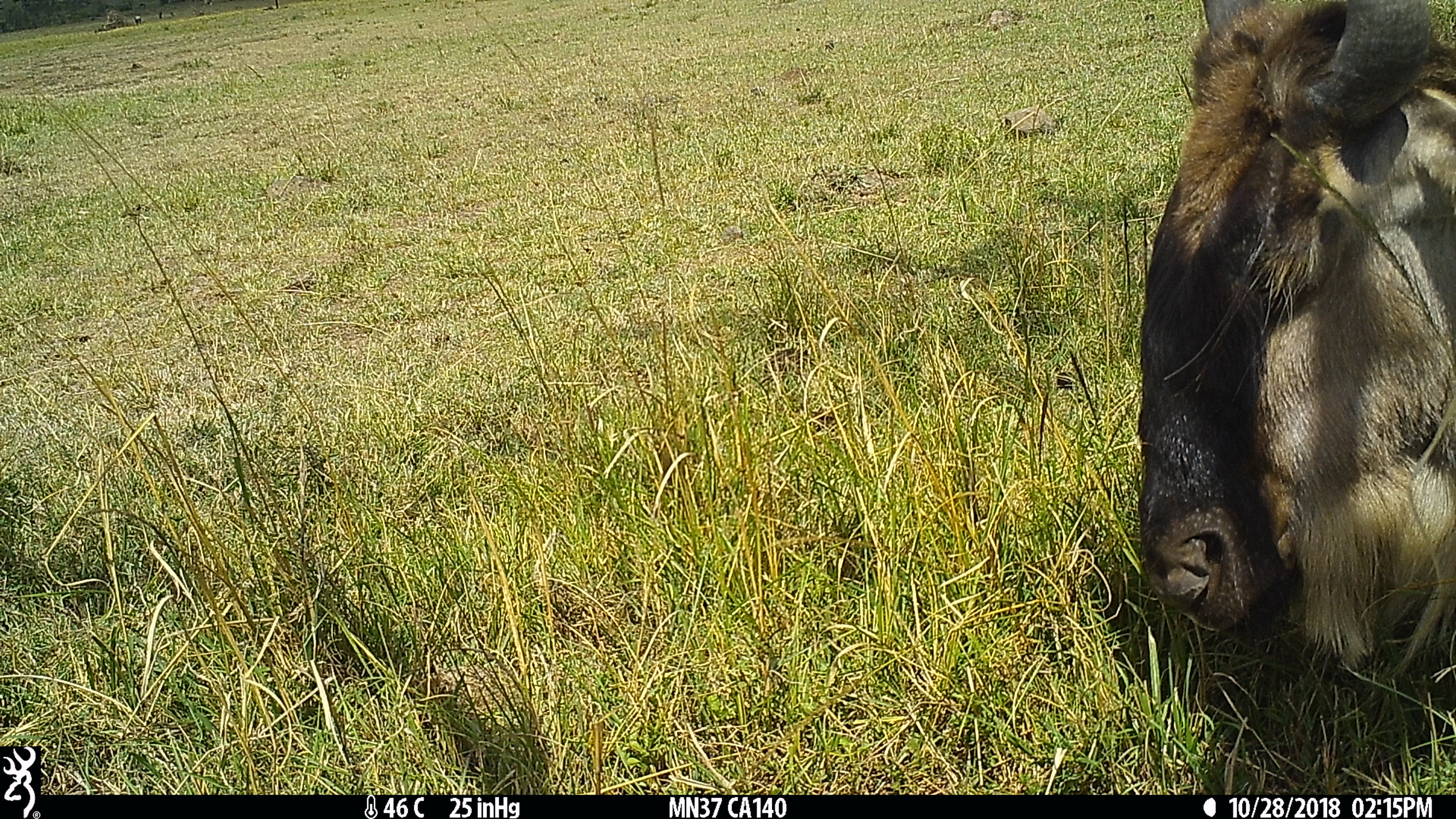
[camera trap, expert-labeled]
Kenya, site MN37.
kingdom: Animalia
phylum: Chordata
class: Mammalia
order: Artiodactyla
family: Bovidae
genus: Connochaetes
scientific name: Connochaetes taurinus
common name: blue wildebeest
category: wildebeest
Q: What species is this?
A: Wildebeest (blue wildebeest) (Connochaetes taurinus).